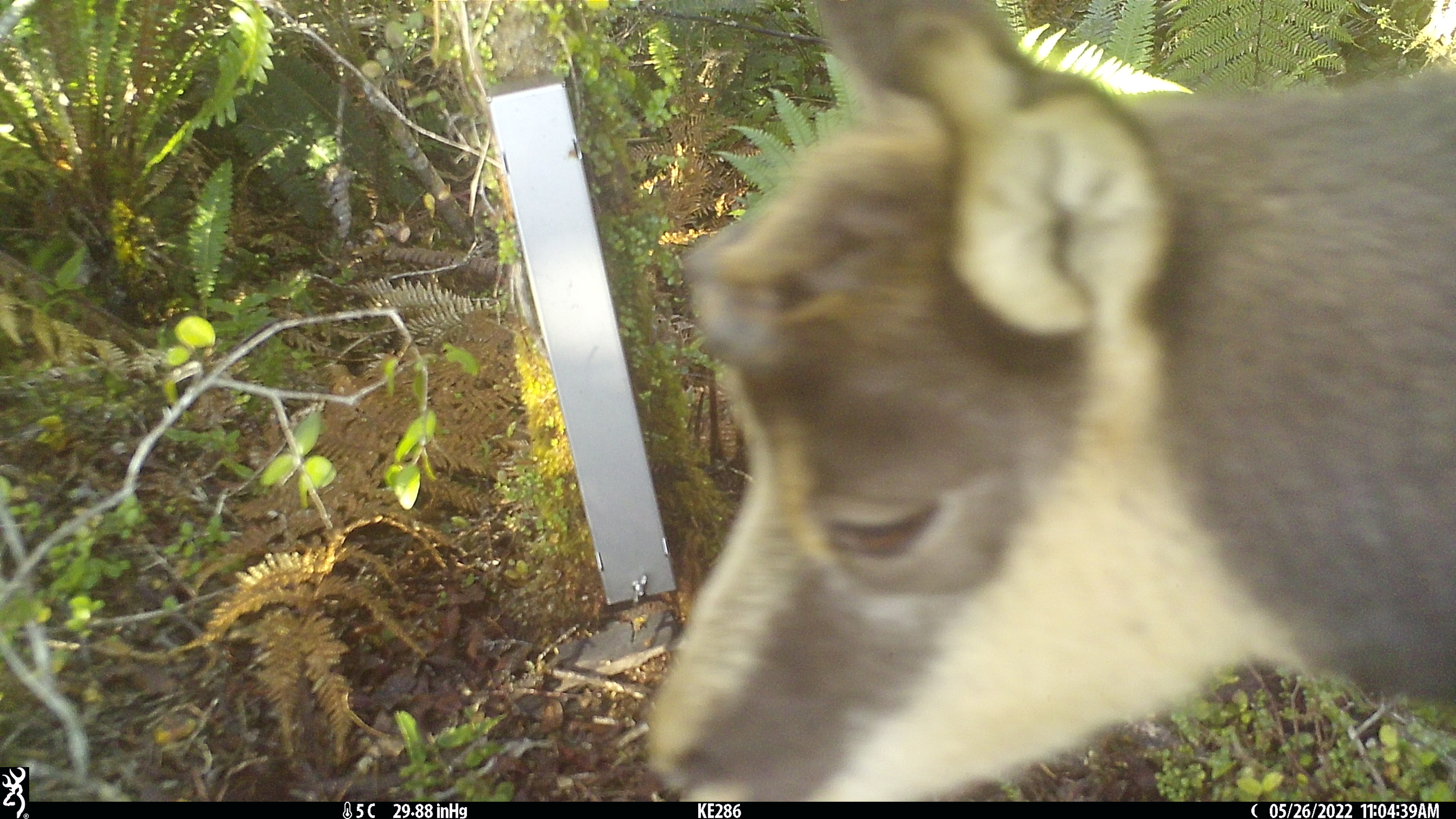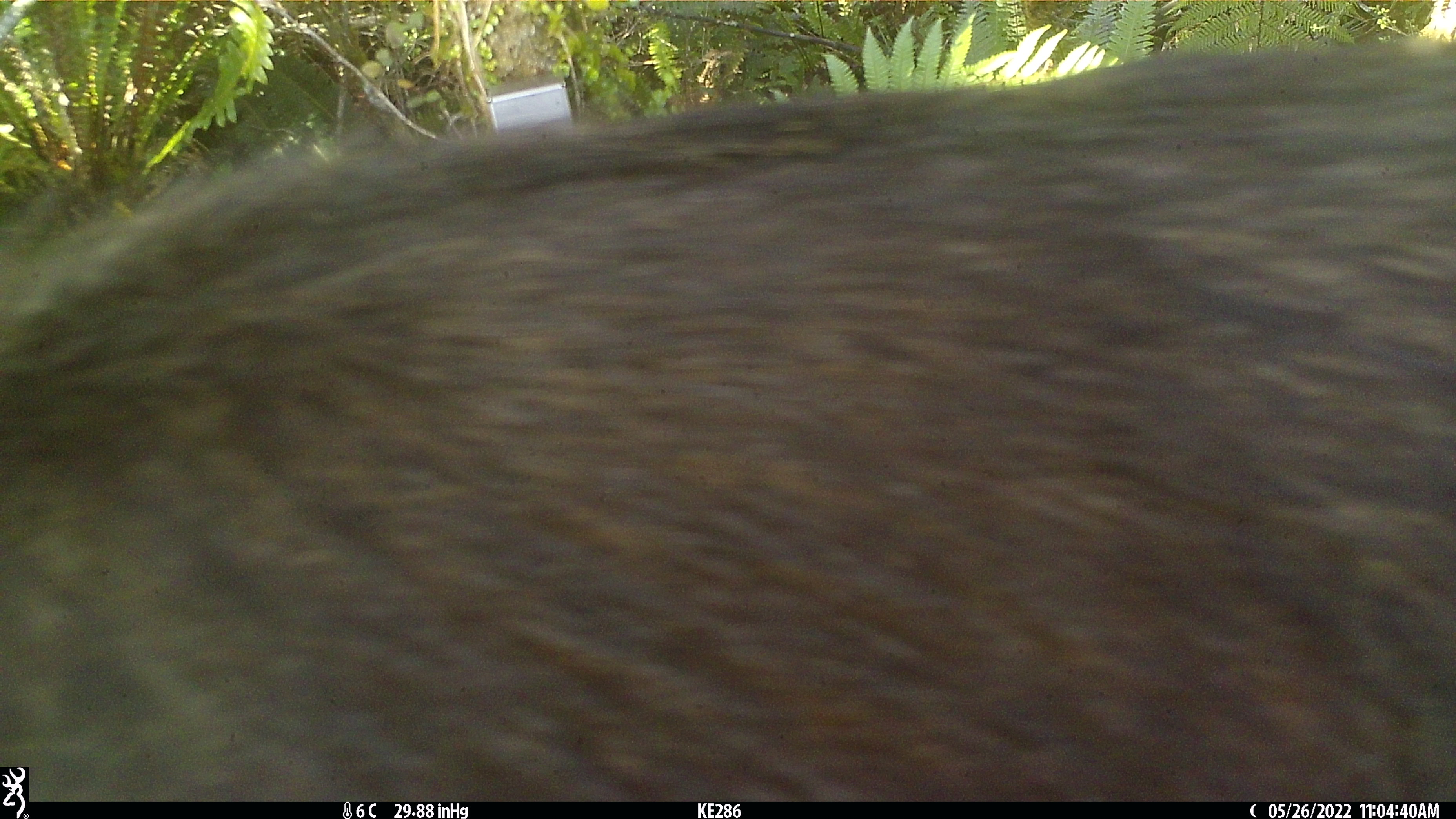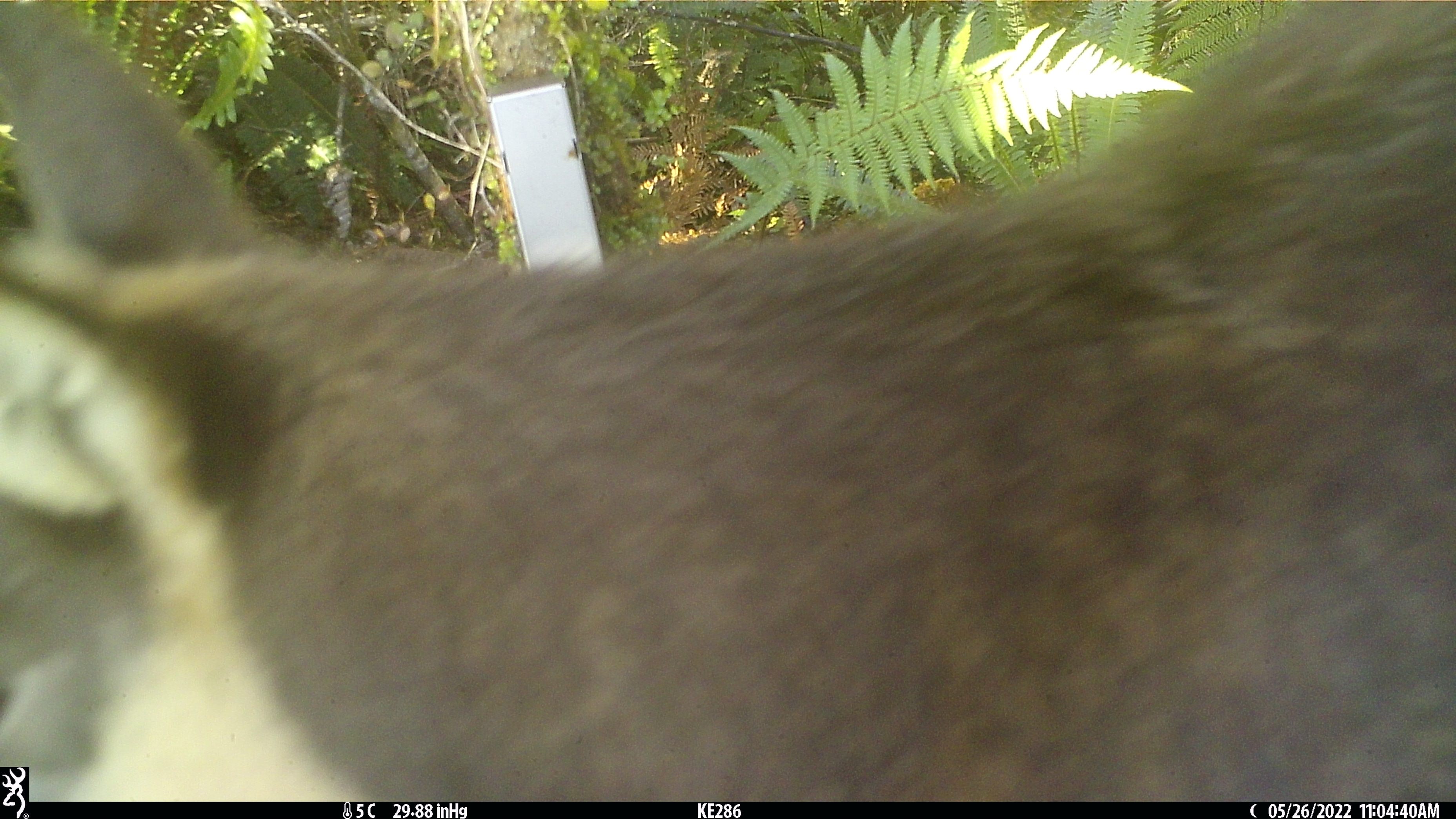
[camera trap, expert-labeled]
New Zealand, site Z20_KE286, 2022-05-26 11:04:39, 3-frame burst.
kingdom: Animalia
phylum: Chordata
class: Mammalia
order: Artiodactyla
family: Bovidae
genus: Rupicapra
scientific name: Rupicapra rupicapra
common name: alpine chamois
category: chamois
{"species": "chamois (alpine chamois) (Rupicapra rupicapra)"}